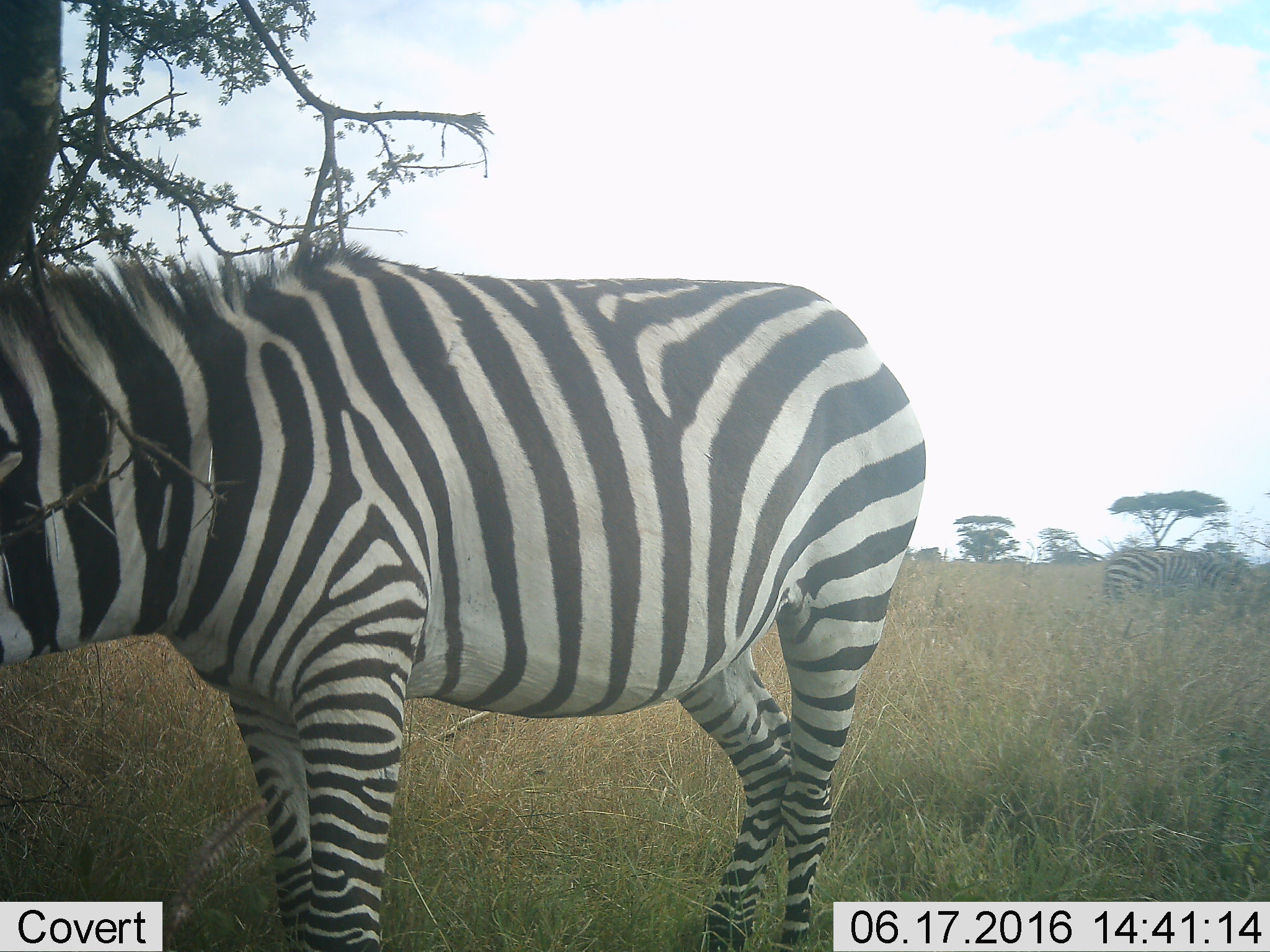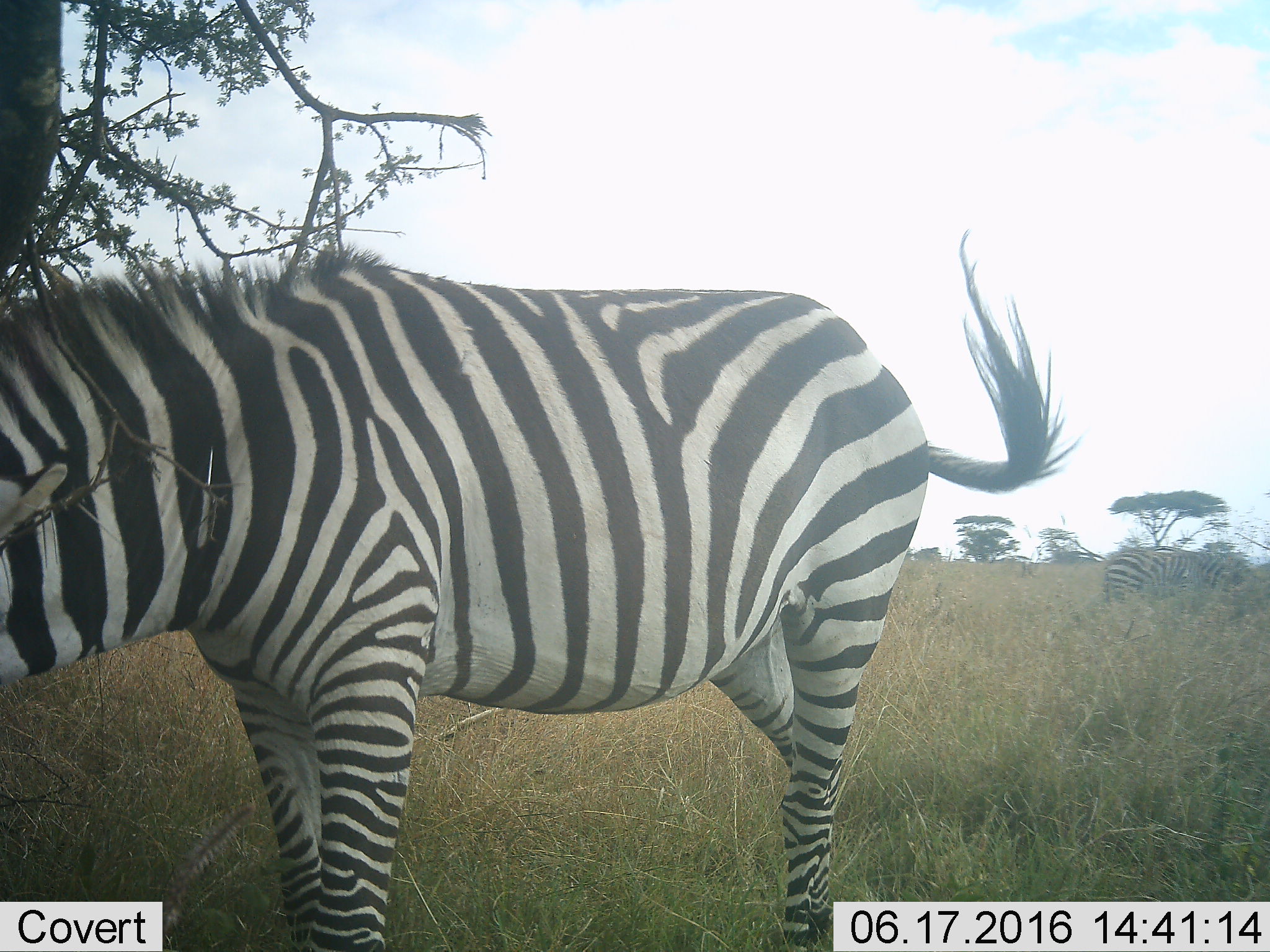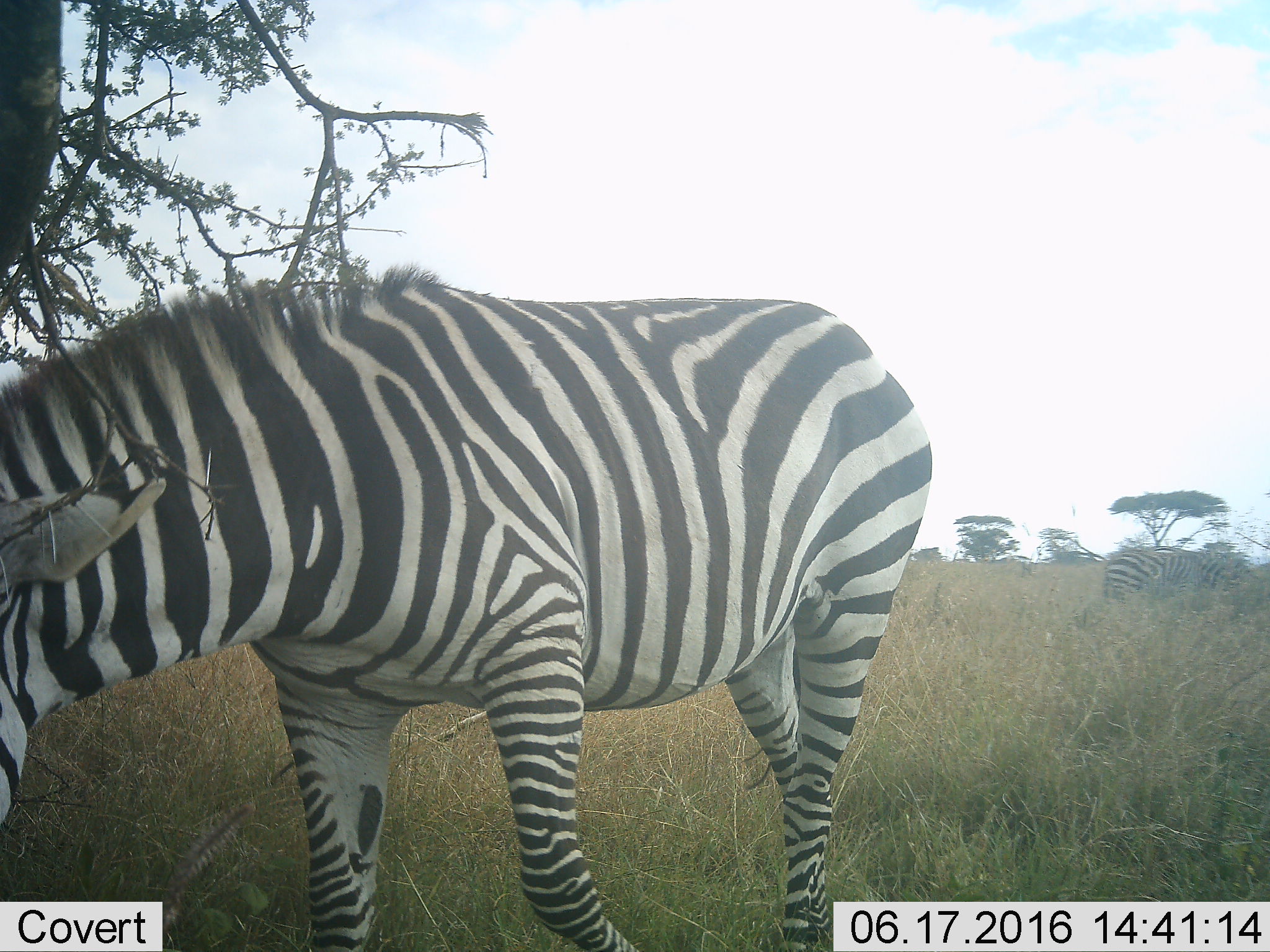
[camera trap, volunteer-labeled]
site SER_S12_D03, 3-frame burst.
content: unidentified animal